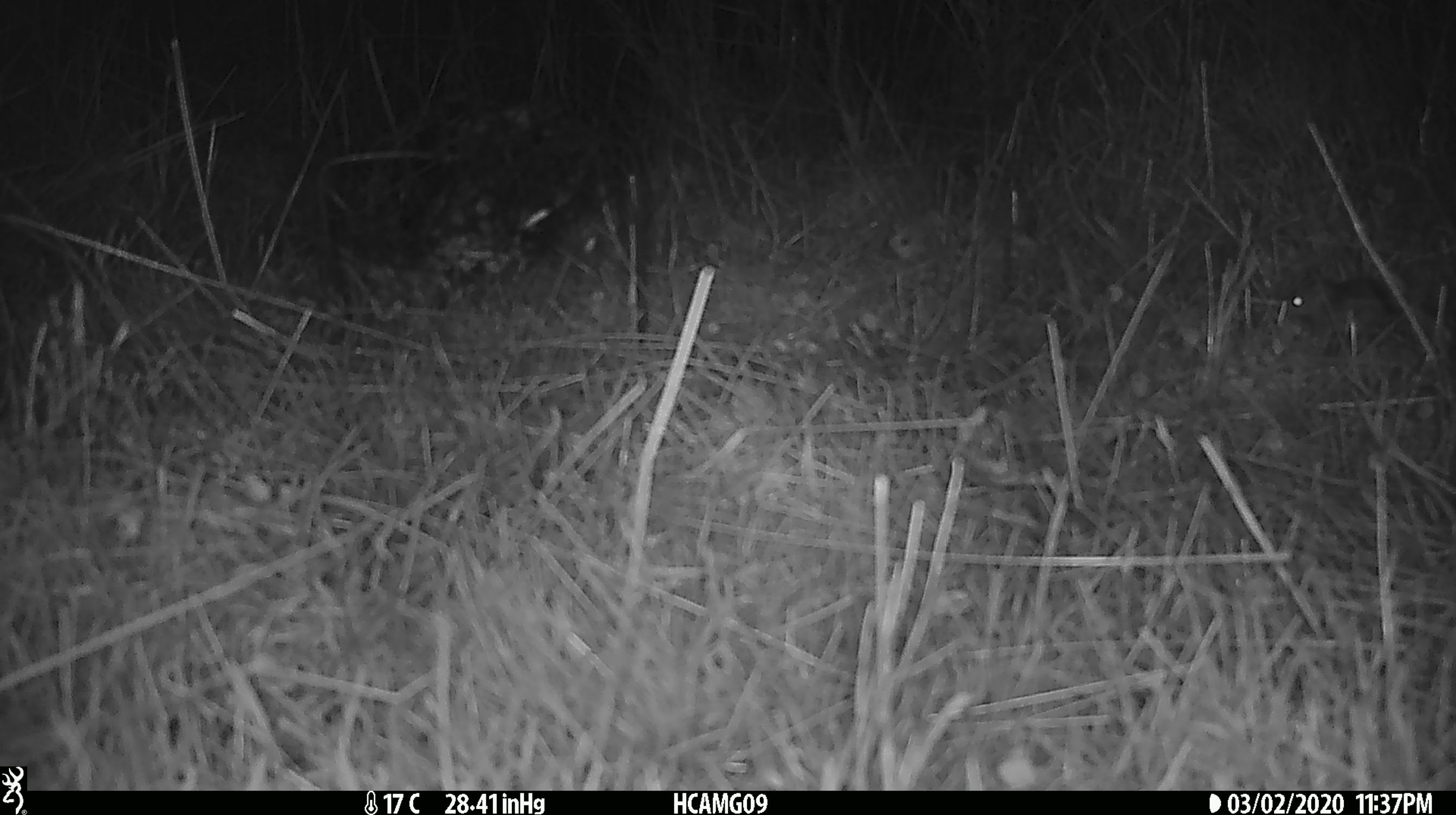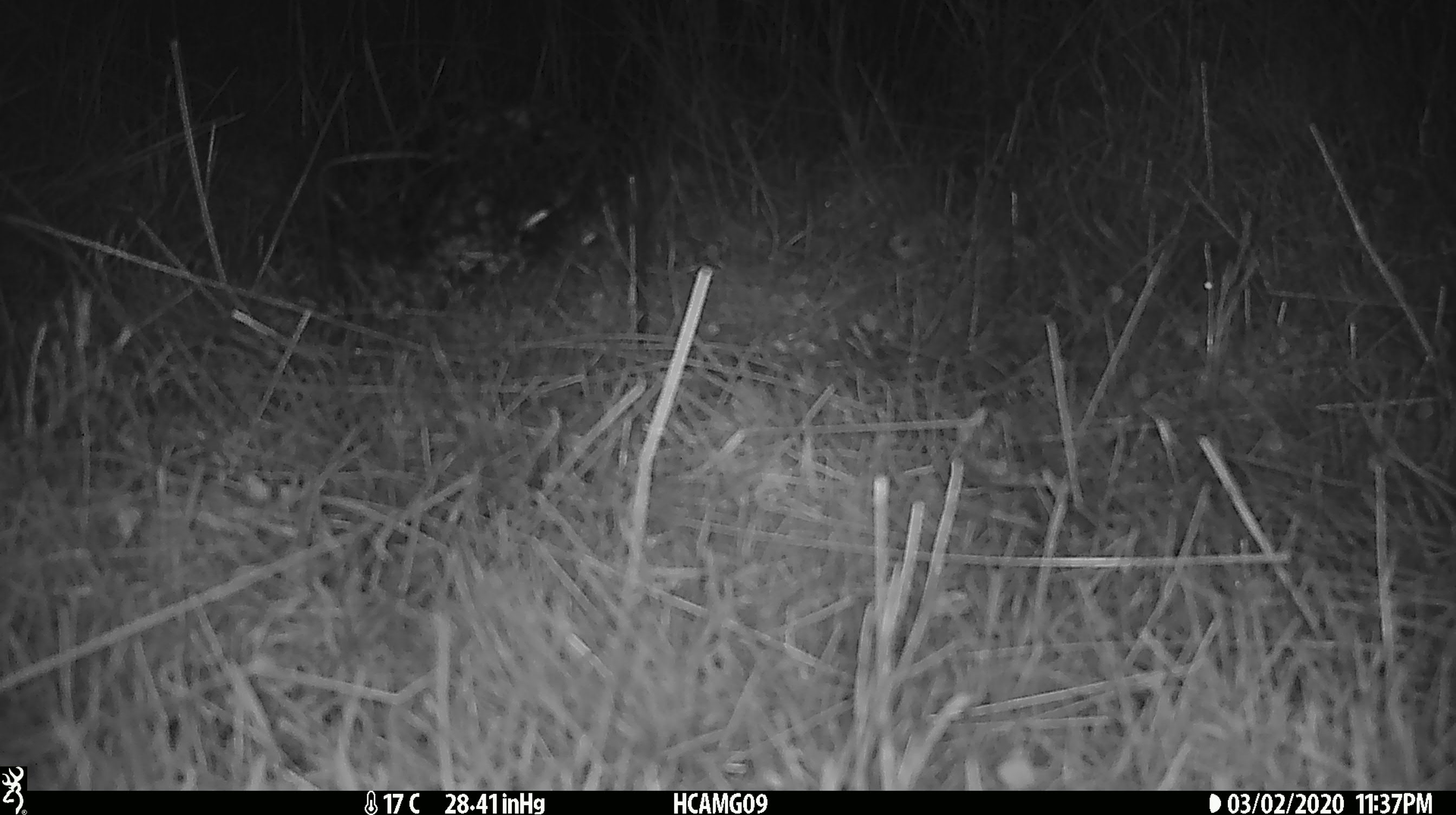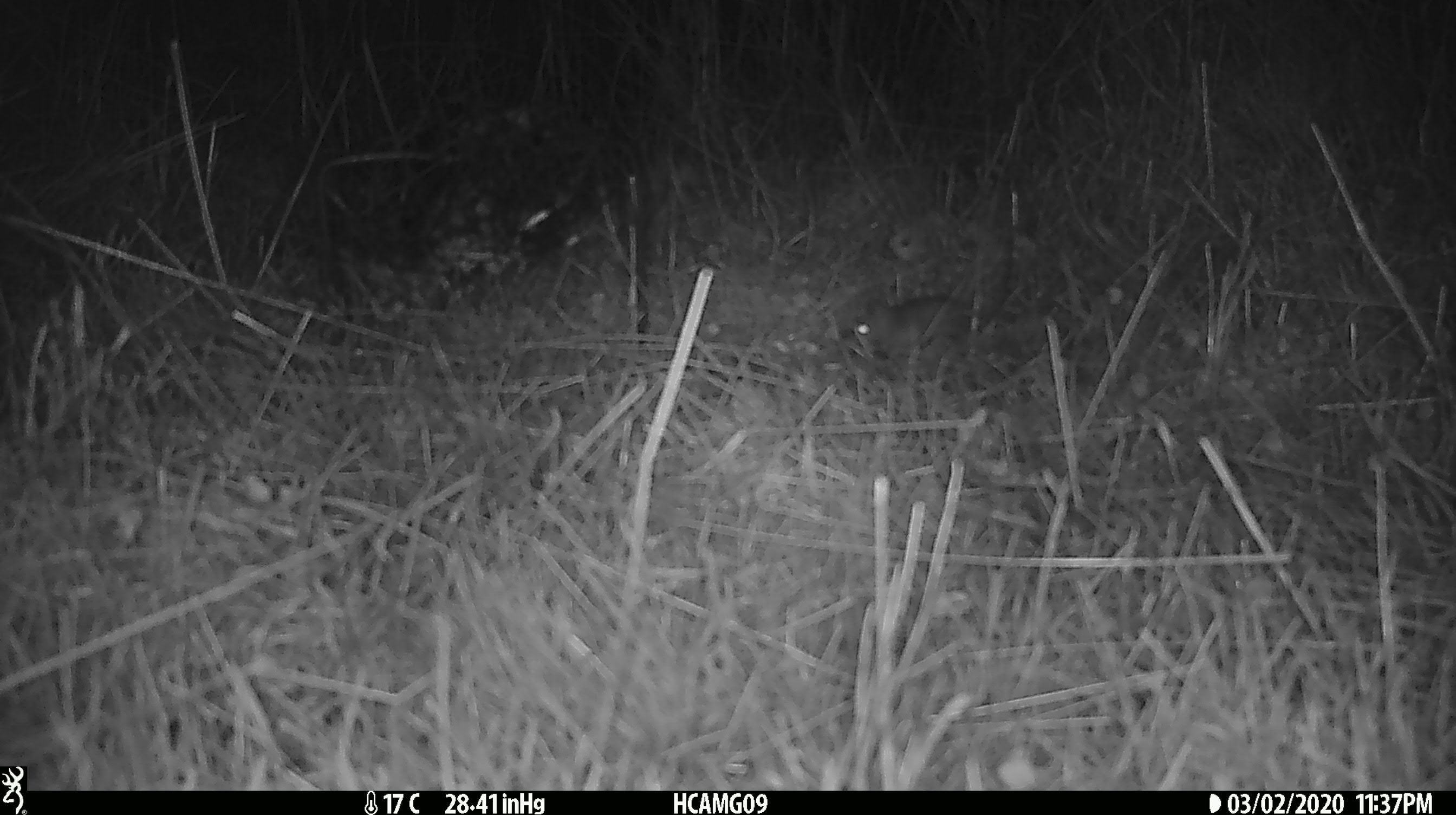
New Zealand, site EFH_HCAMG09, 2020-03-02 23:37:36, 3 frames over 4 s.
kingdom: Animalia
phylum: Chordata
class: Mammalia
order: Rodentia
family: Muridae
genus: Mus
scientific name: Mus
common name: mouse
Mouse (Mus).